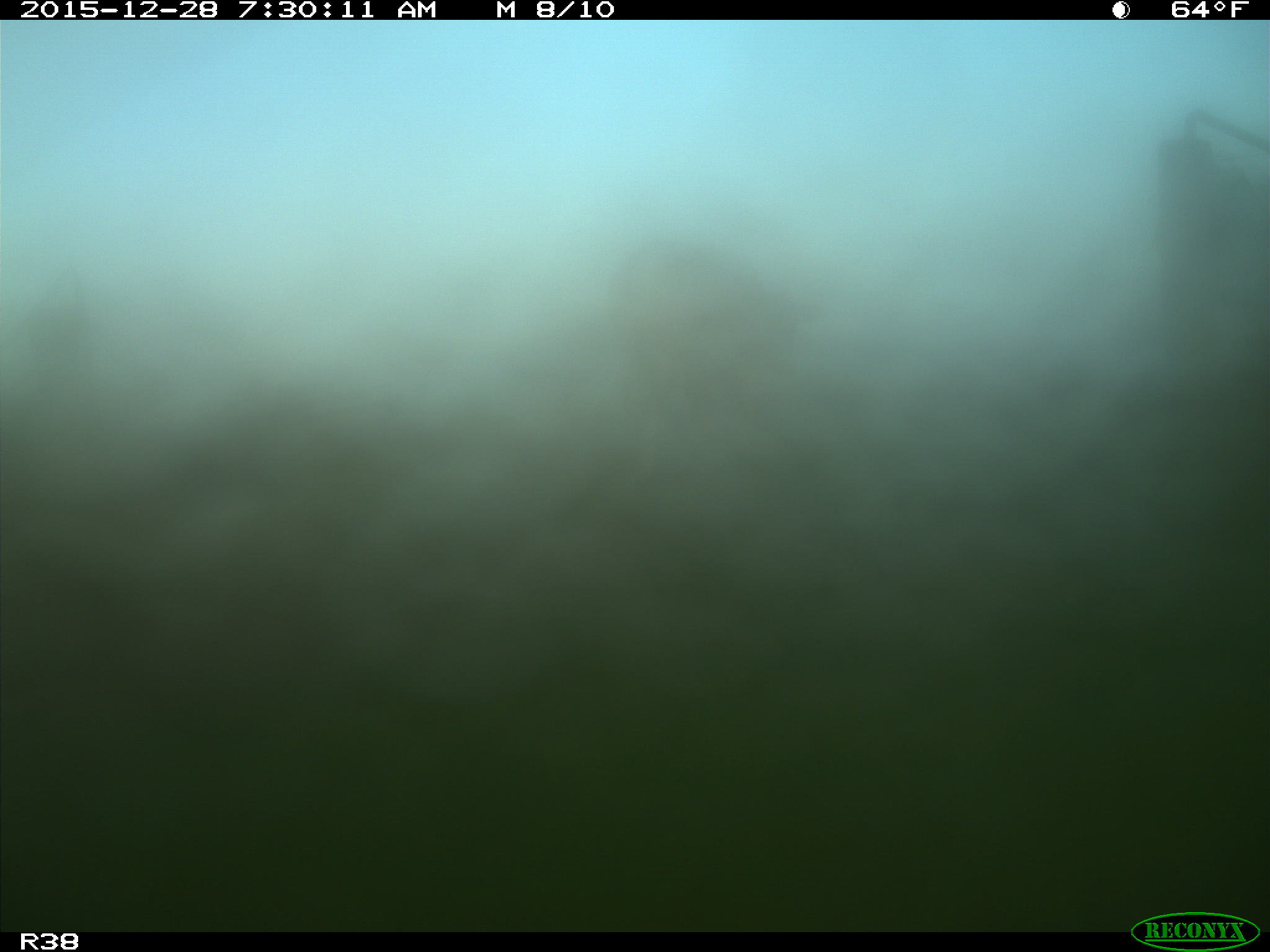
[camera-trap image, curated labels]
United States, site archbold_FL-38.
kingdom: Animalia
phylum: Chordata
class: Mammalia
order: Artiodactyla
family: Bovidae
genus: Bos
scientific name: Bos taurus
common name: domestic cow